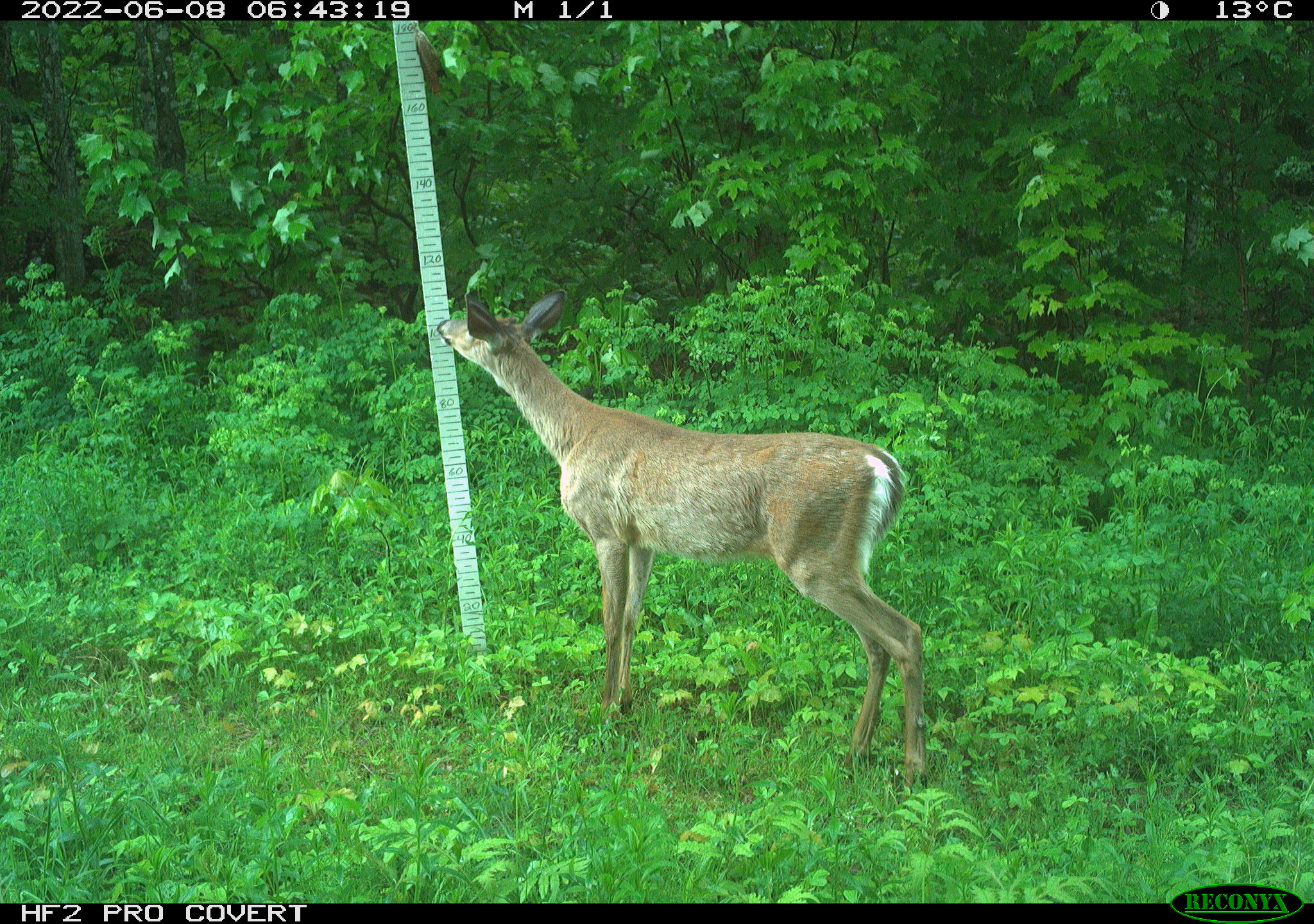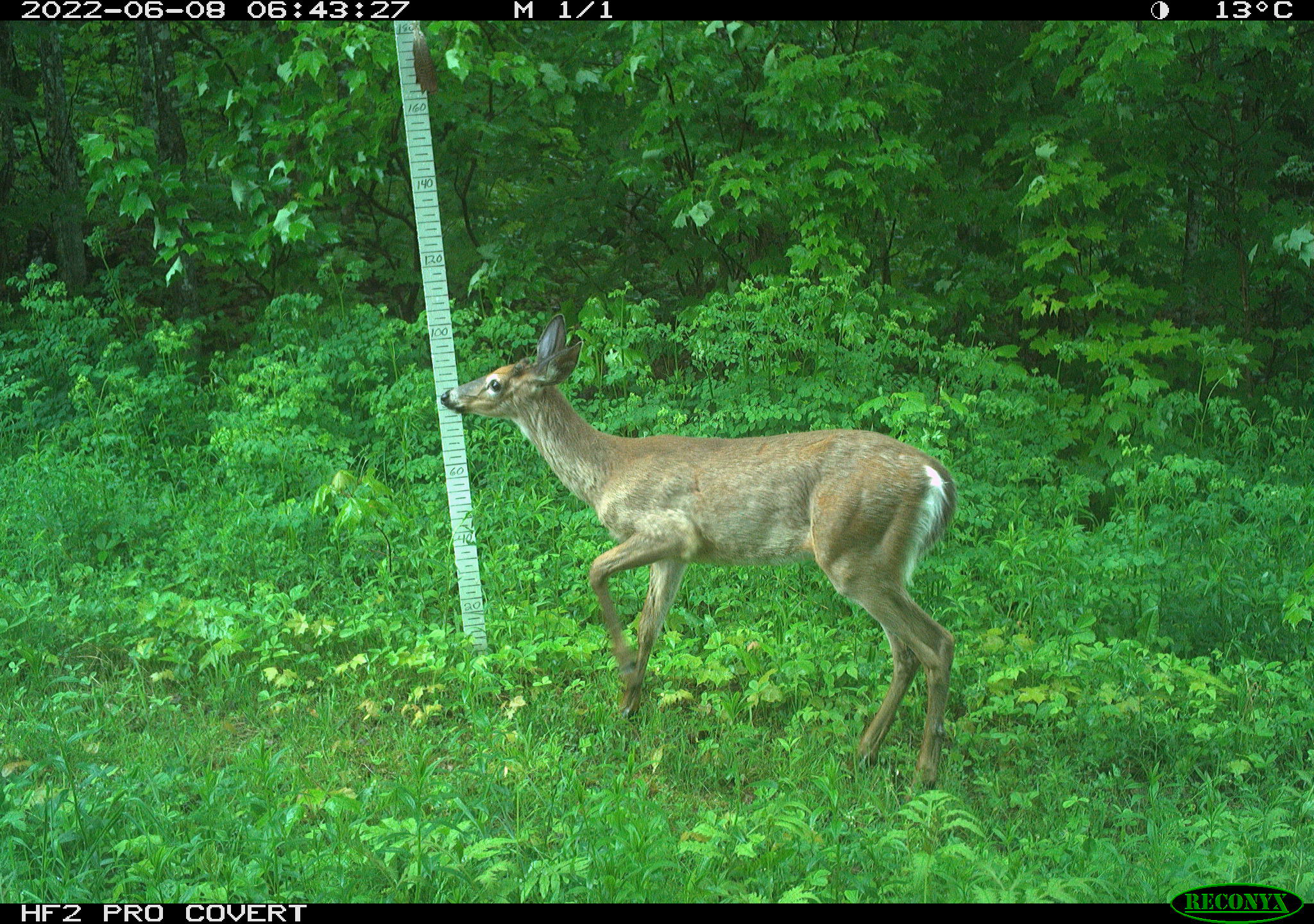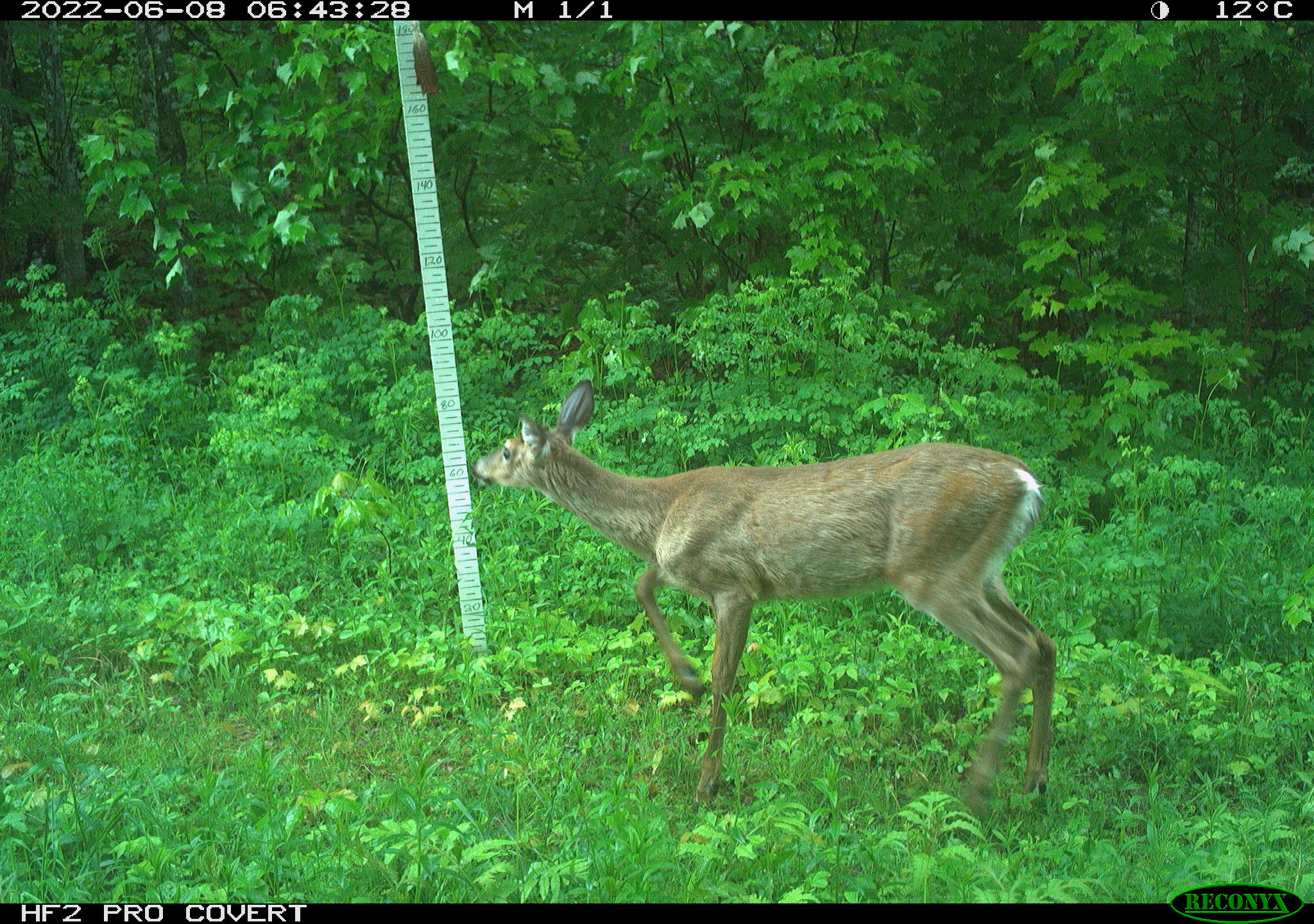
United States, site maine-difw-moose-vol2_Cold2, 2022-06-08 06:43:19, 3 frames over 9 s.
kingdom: Animalia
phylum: Chordata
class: Mammalia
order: Artiodactyla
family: Cervidae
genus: Odocoileus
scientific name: Odocoileus virginianus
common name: white-tailed deer